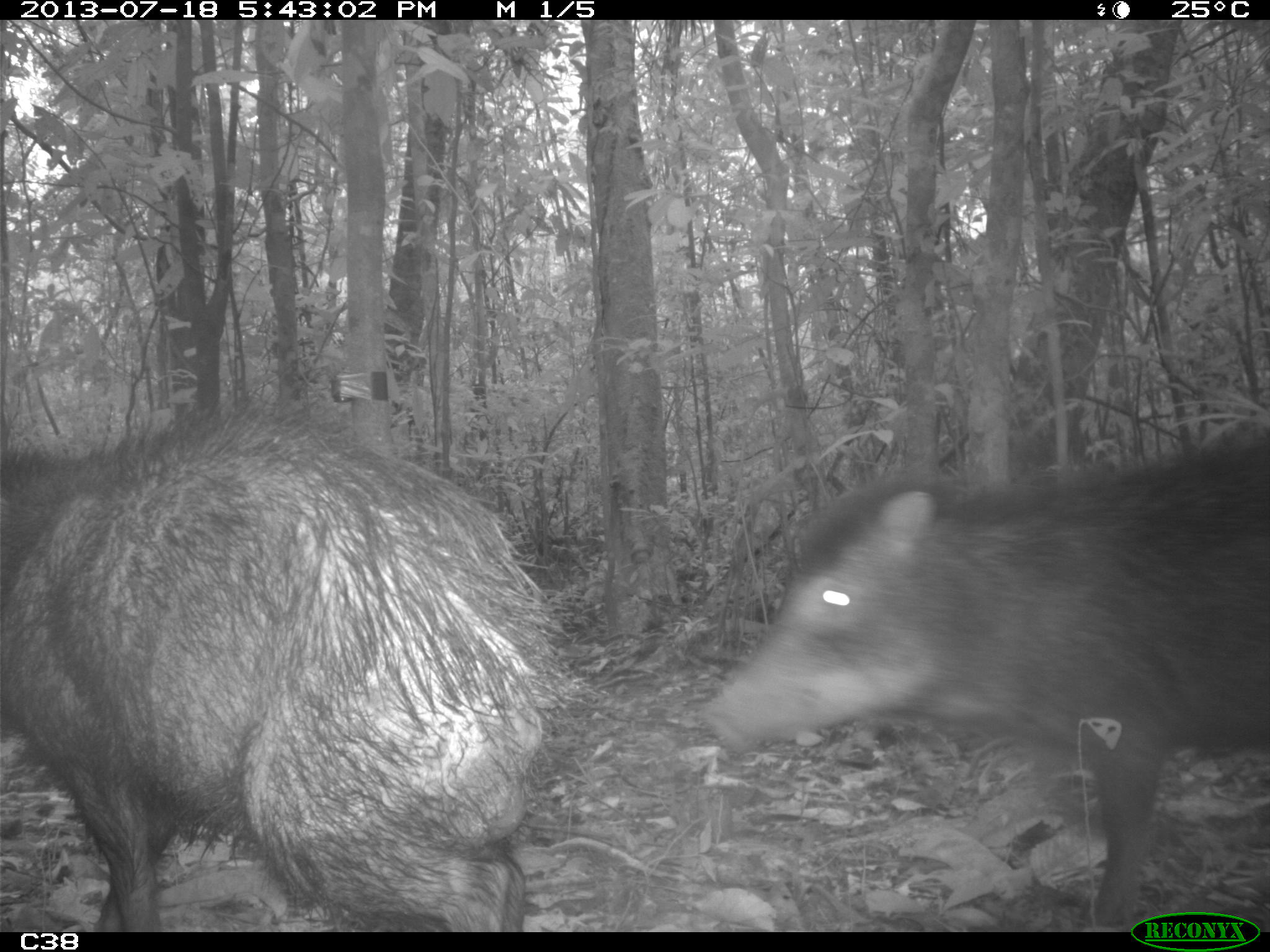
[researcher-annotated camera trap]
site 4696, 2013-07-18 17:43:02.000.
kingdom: Animalia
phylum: Chordata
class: Mammalia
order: Artiodactyla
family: Tayassuidae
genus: Tayassu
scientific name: Tayassu pecari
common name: white-lipped peccary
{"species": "Tayassu pecari (white-lipped peccary)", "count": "3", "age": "adult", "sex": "male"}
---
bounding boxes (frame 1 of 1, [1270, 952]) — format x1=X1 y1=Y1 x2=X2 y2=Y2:
tayassu pecari: x1=0 y1=384 x2=601 y2=929; x1=697 y1=428 x2=1270 y2=929